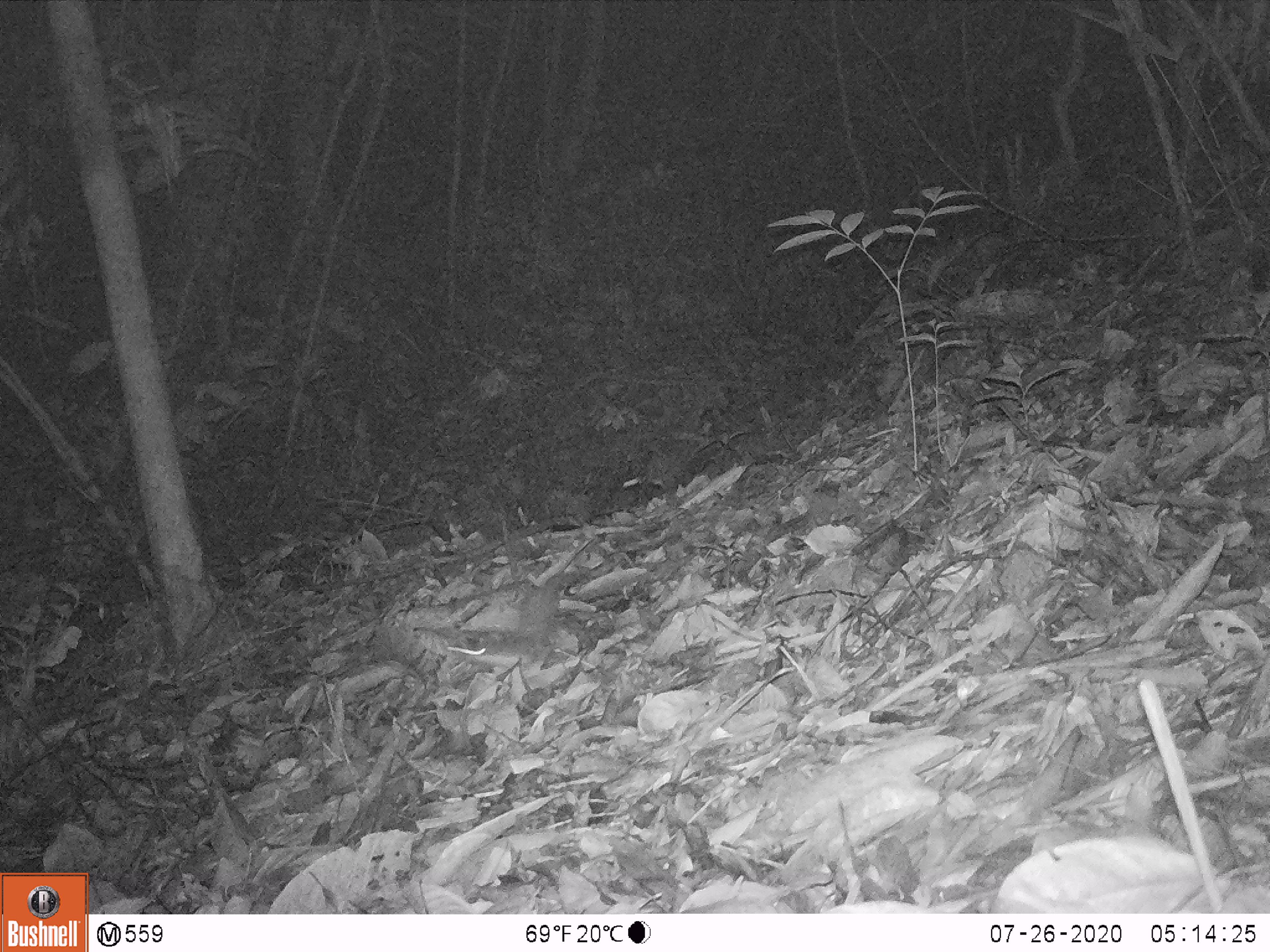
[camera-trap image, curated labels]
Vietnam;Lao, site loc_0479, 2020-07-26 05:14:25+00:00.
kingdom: Animalia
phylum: Chordata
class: Mammalia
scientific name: Mammalia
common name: mammal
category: unidentified small mammal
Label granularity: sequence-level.